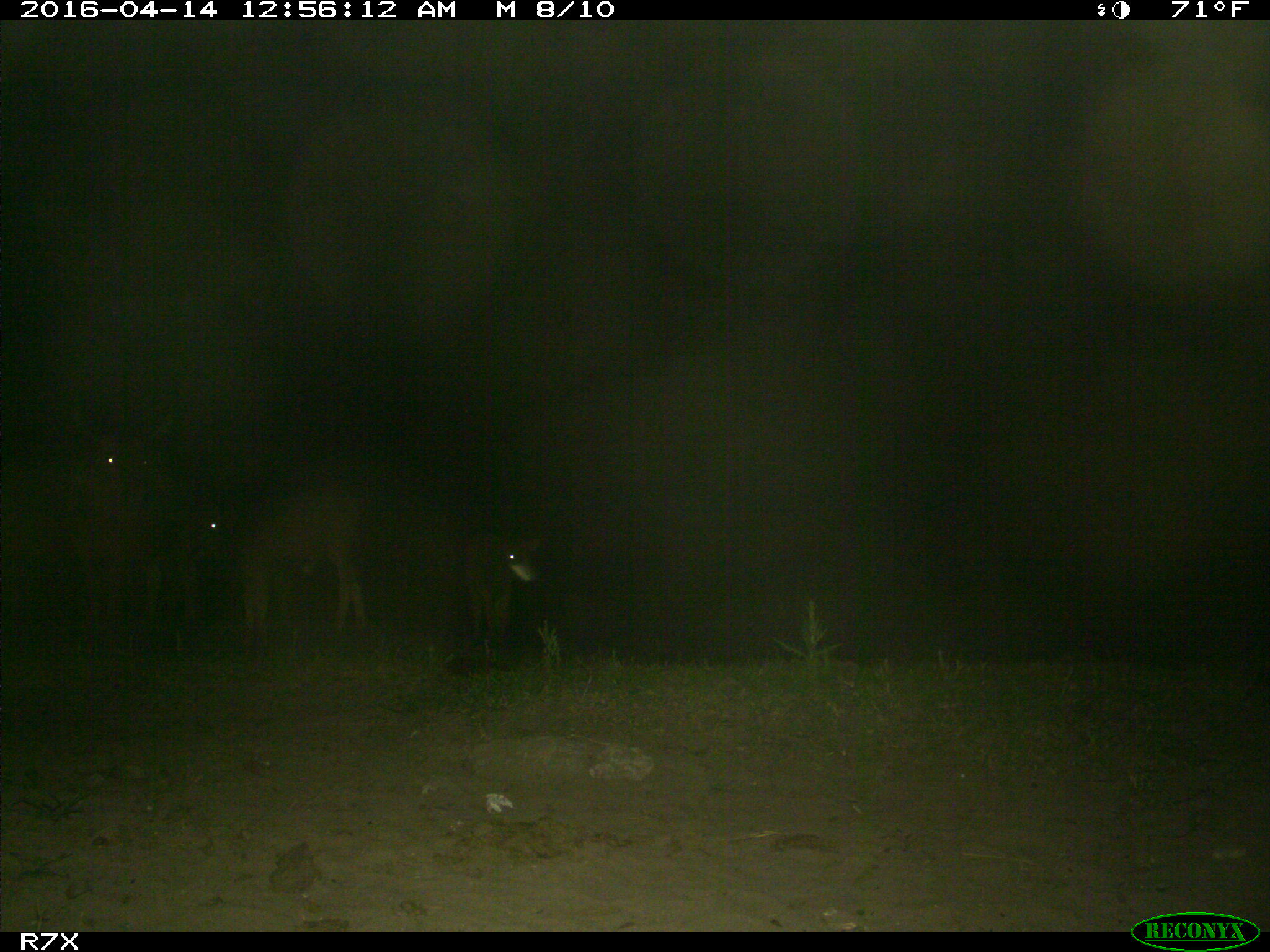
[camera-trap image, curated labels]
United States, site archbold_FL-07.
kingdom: Animalia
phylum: Chordata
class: Mammalia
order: Artiodactyla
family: Bovidae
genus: Bos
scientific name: Bos taurus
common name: domestic cow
Bos taurus (domestic cow).